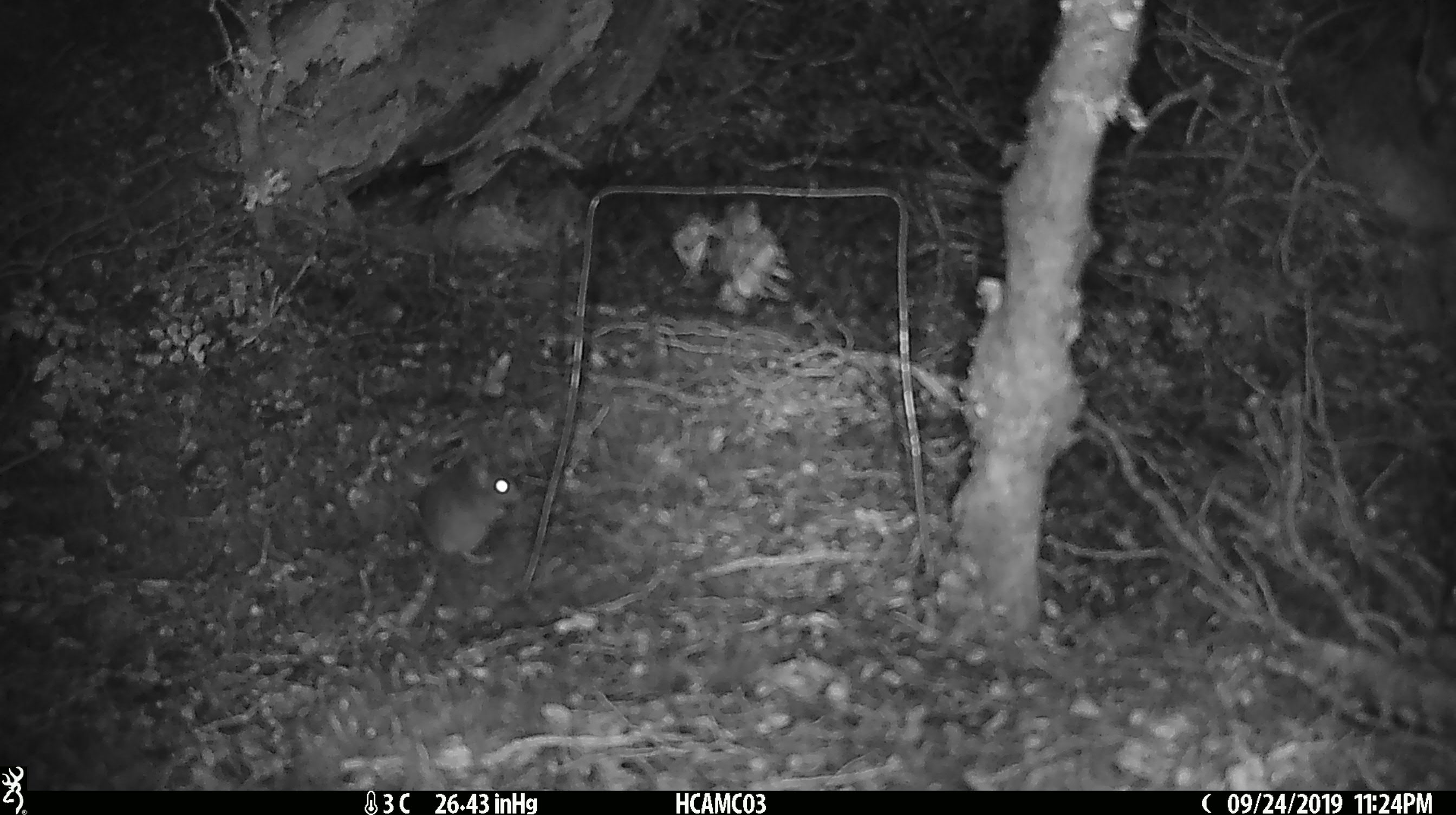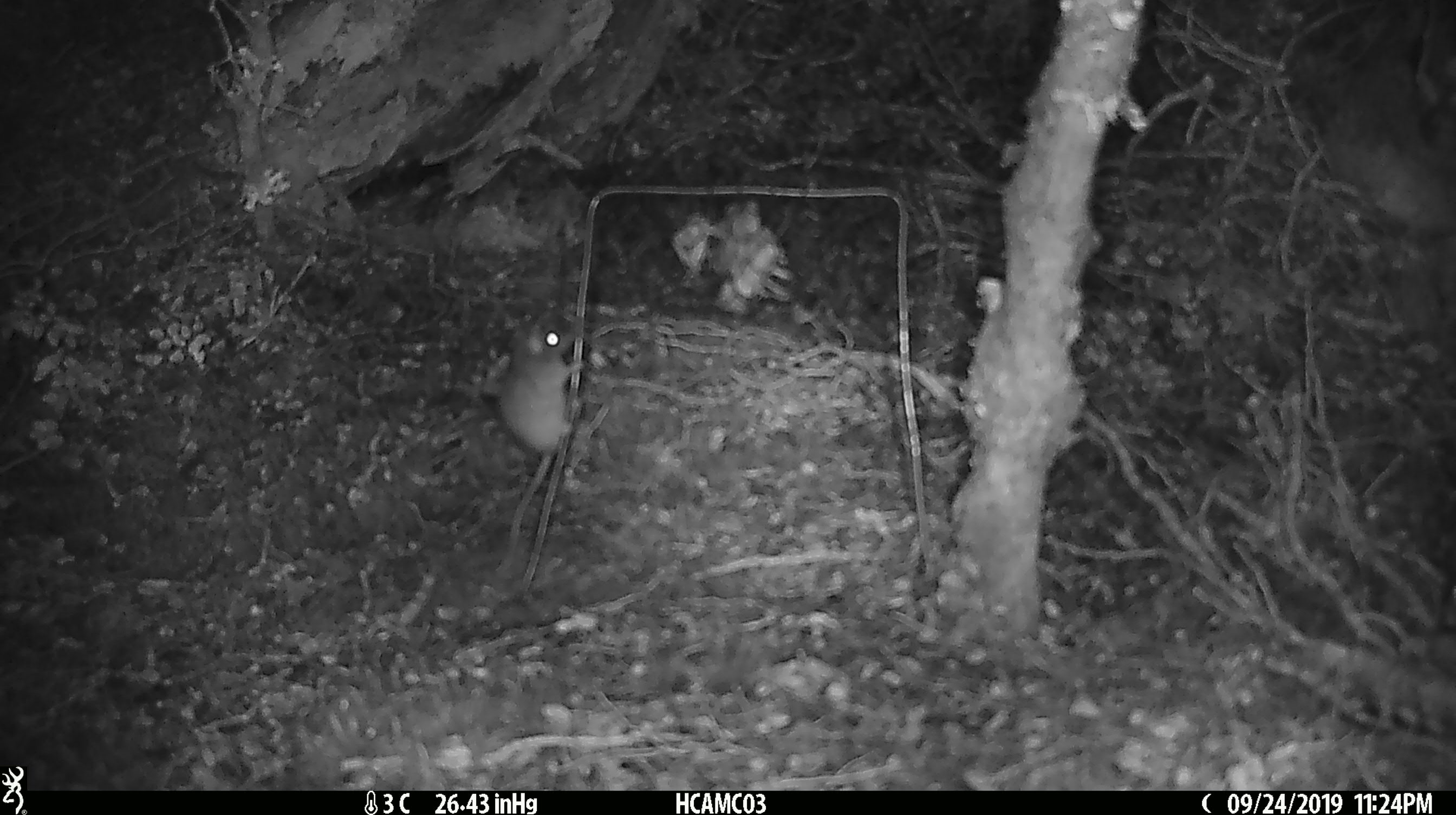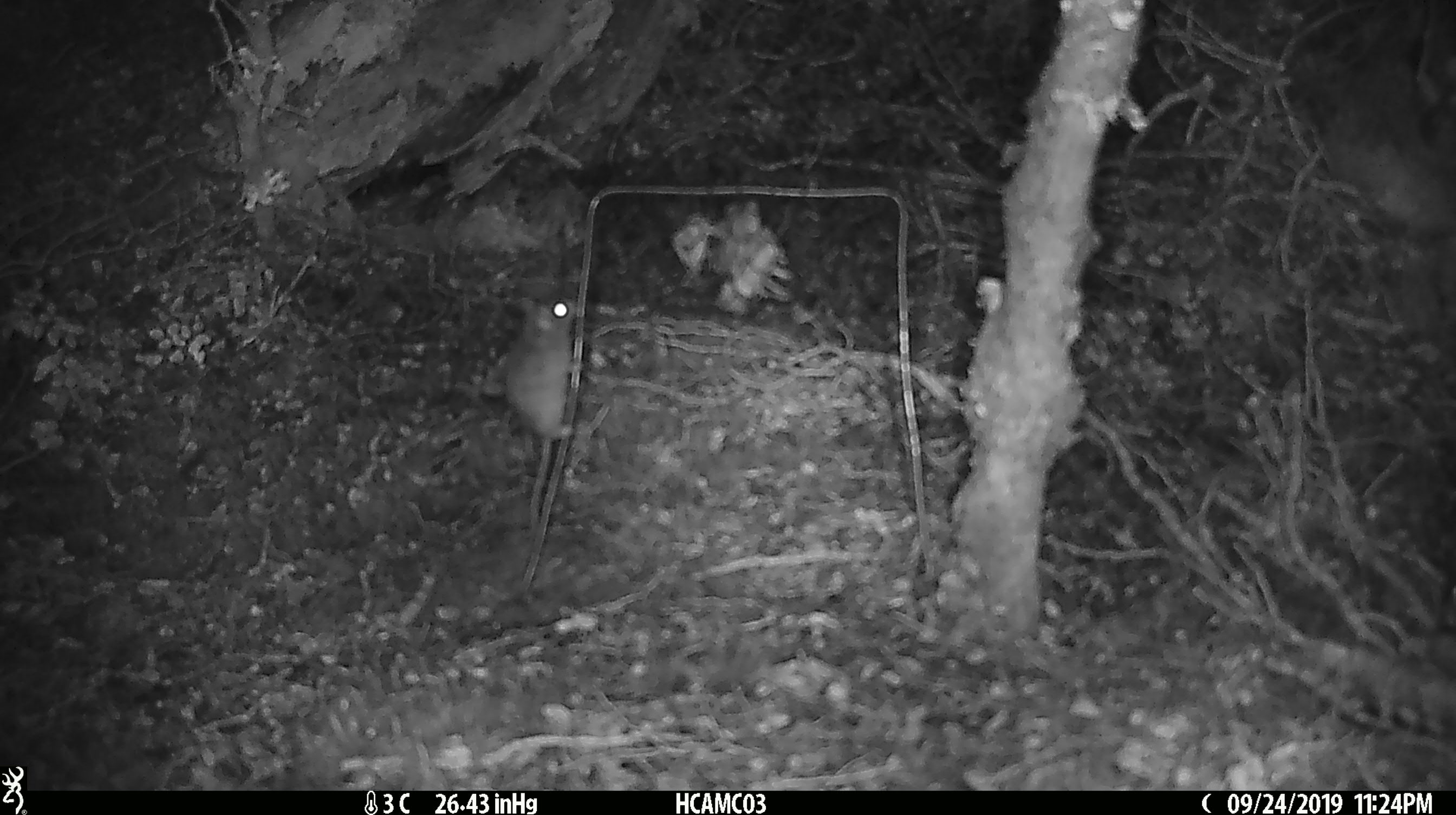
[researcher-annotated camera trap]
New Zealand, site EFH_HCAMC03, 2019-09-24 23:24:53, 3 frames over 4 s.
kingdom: Animalia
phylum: Chordata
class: Mammalia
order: Rodentia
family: Muridae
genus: Mus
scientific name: Mus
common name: mouse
Mouse (Mus).